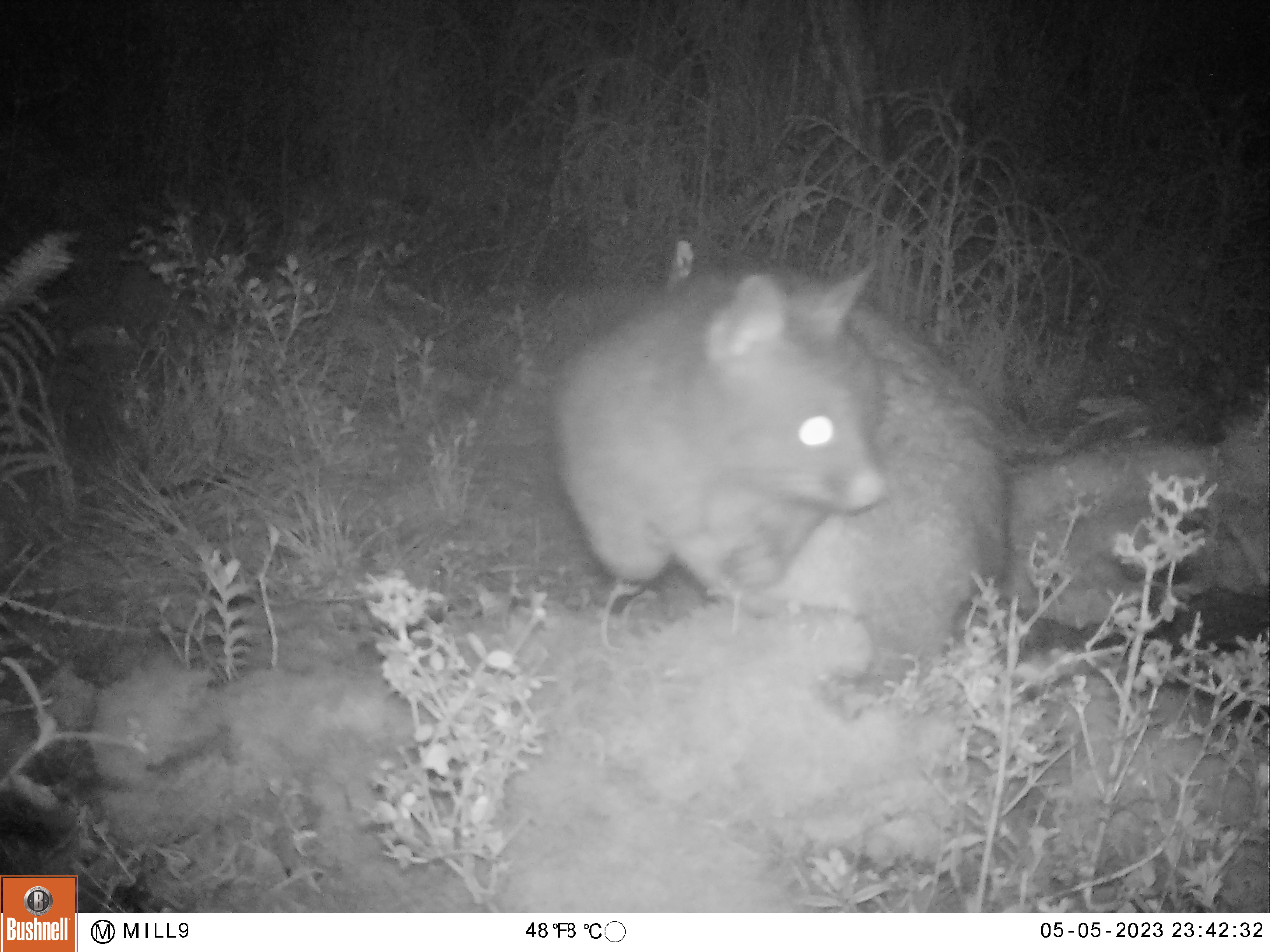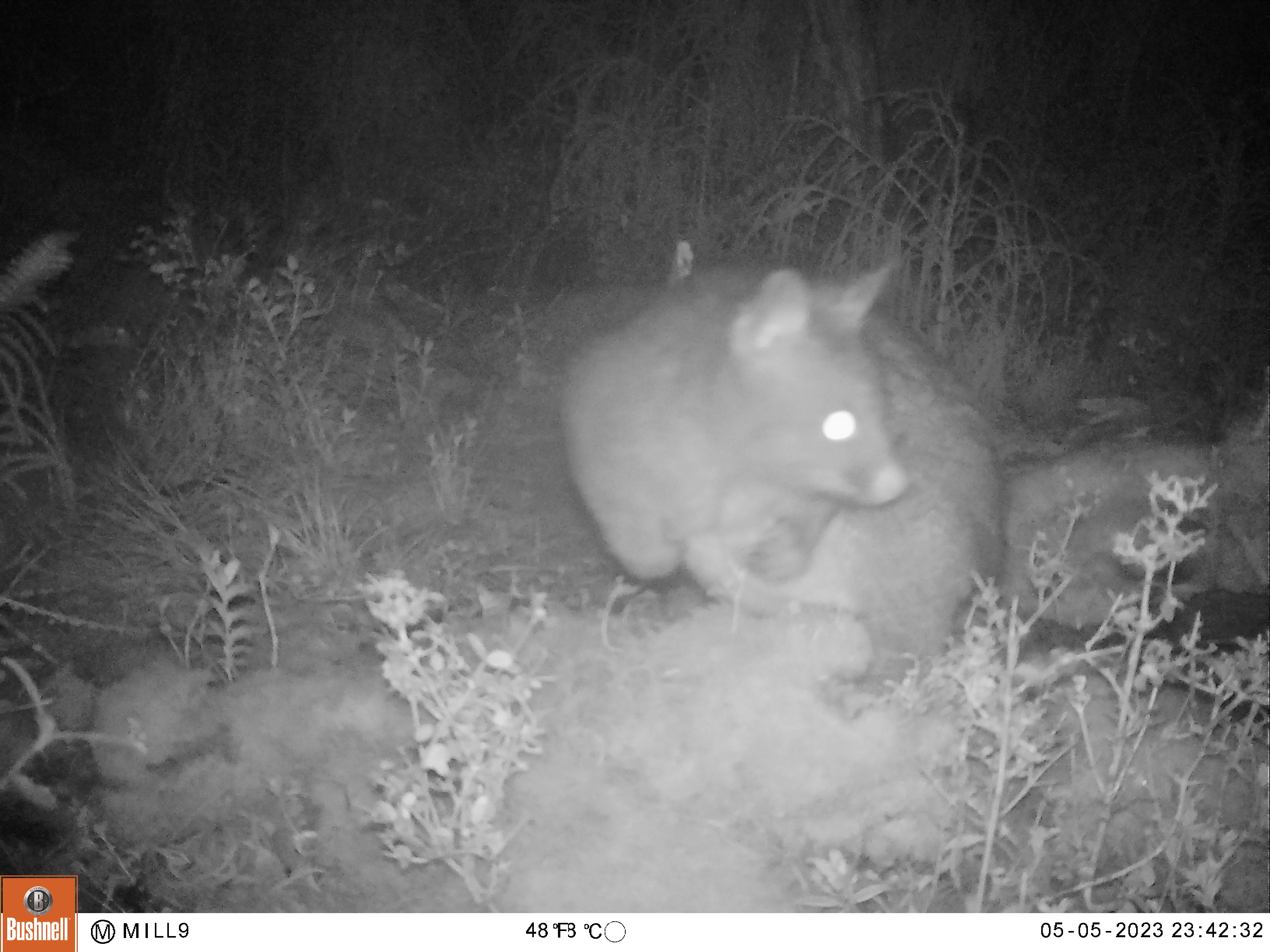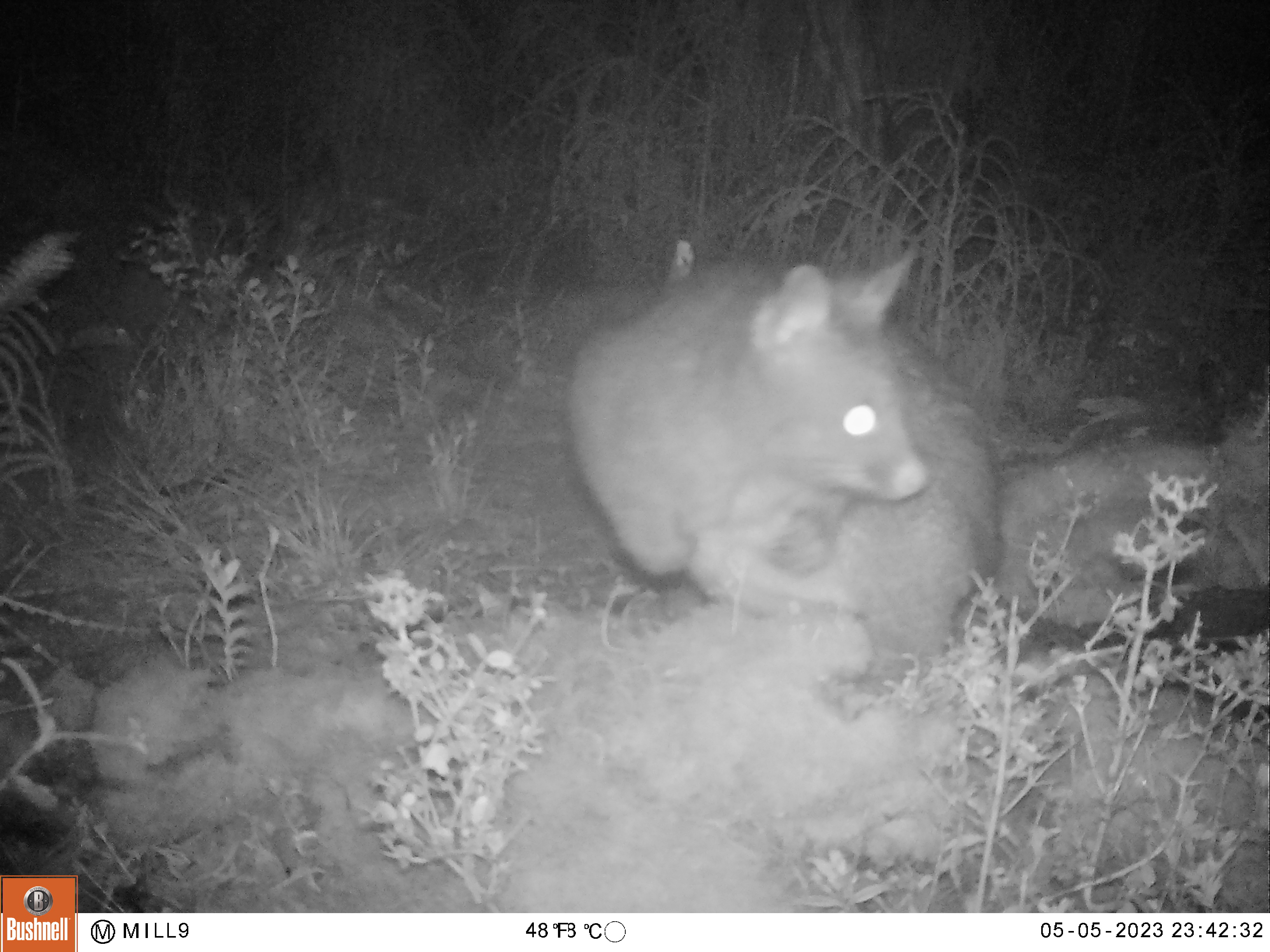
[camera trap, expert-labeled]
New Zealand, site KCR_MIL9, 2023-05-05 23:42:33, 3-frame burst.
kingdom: Animalia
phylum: Chordata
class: Mammalia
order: Diprotodontia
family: Phalangeridae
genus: Trichosurus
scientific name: Trichosurus vulpecula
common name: common brushtail possum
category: possum